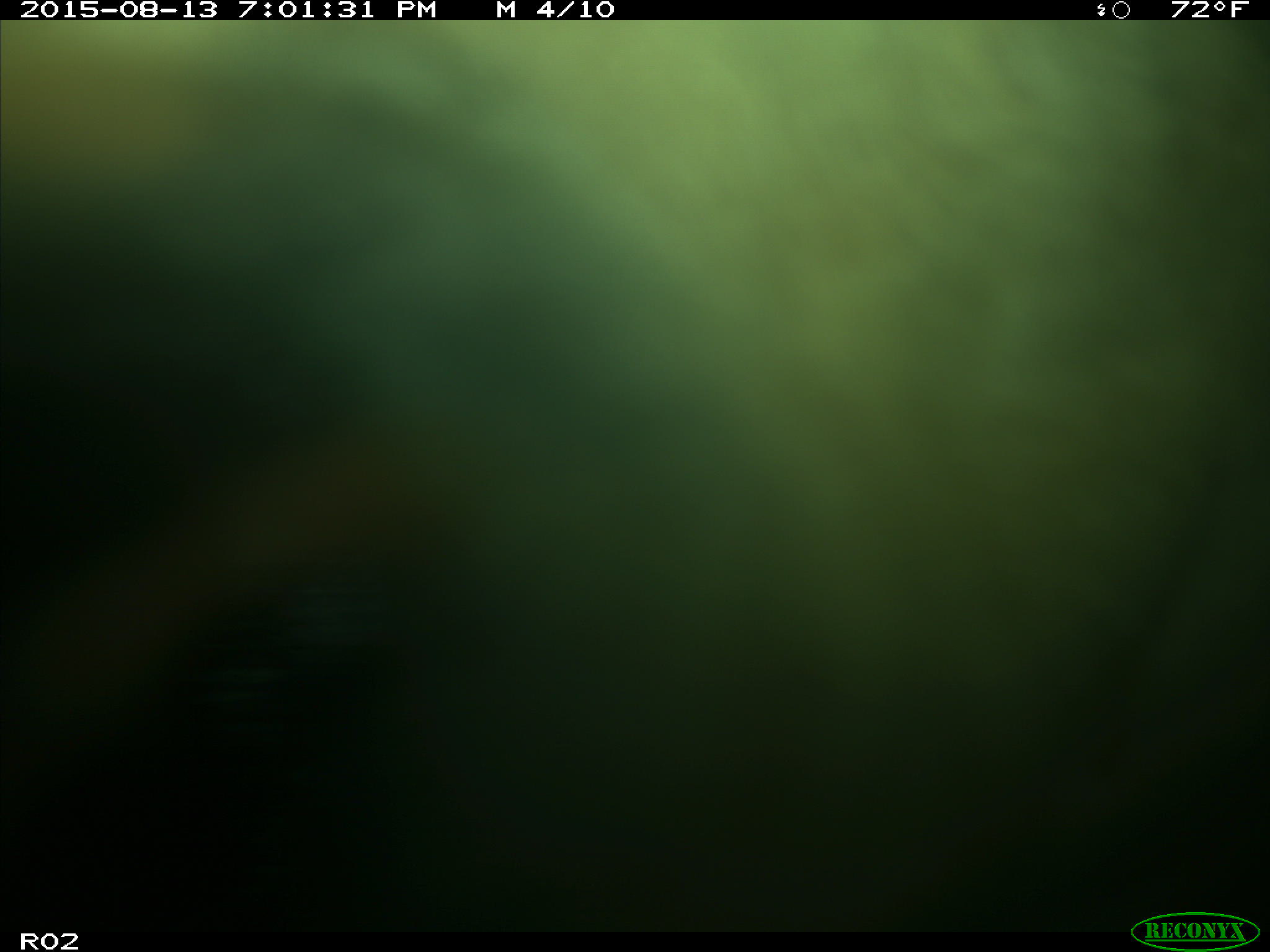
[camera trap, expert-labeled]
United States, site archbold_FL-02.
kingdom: Animalia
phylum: Chordata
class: Mammalia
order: Artiodactyla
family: Bovidae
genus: Bos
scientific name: Bos taurus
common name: domestic cow